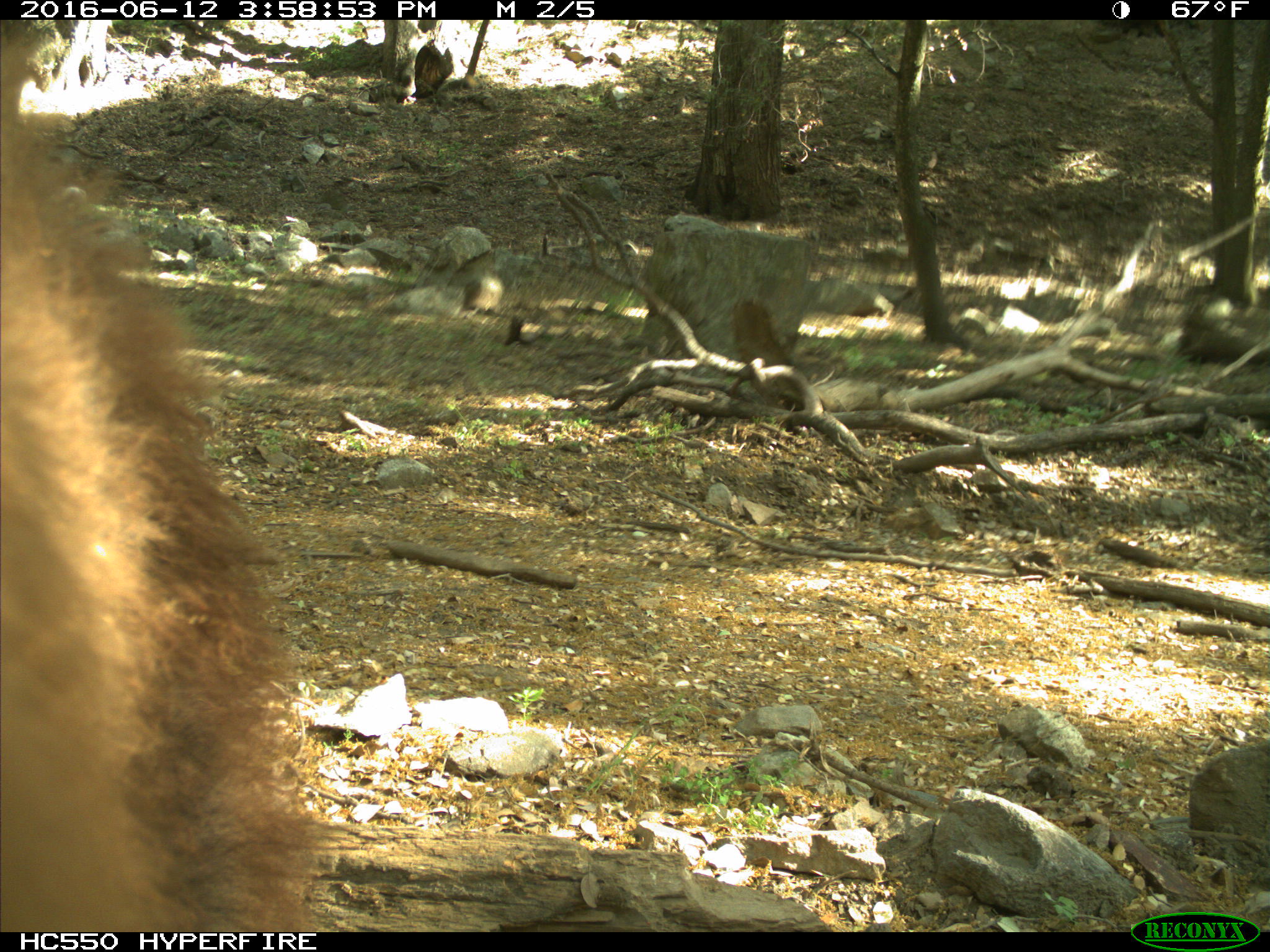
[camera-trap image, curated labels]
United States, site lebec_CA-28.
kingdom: Animalia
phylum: Chordata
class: Mammalia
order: Carnivora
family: Ursidae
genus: Ursus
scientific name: Ursus americanus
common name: american black bear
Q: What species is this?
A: Ursus americanus (american black bear).